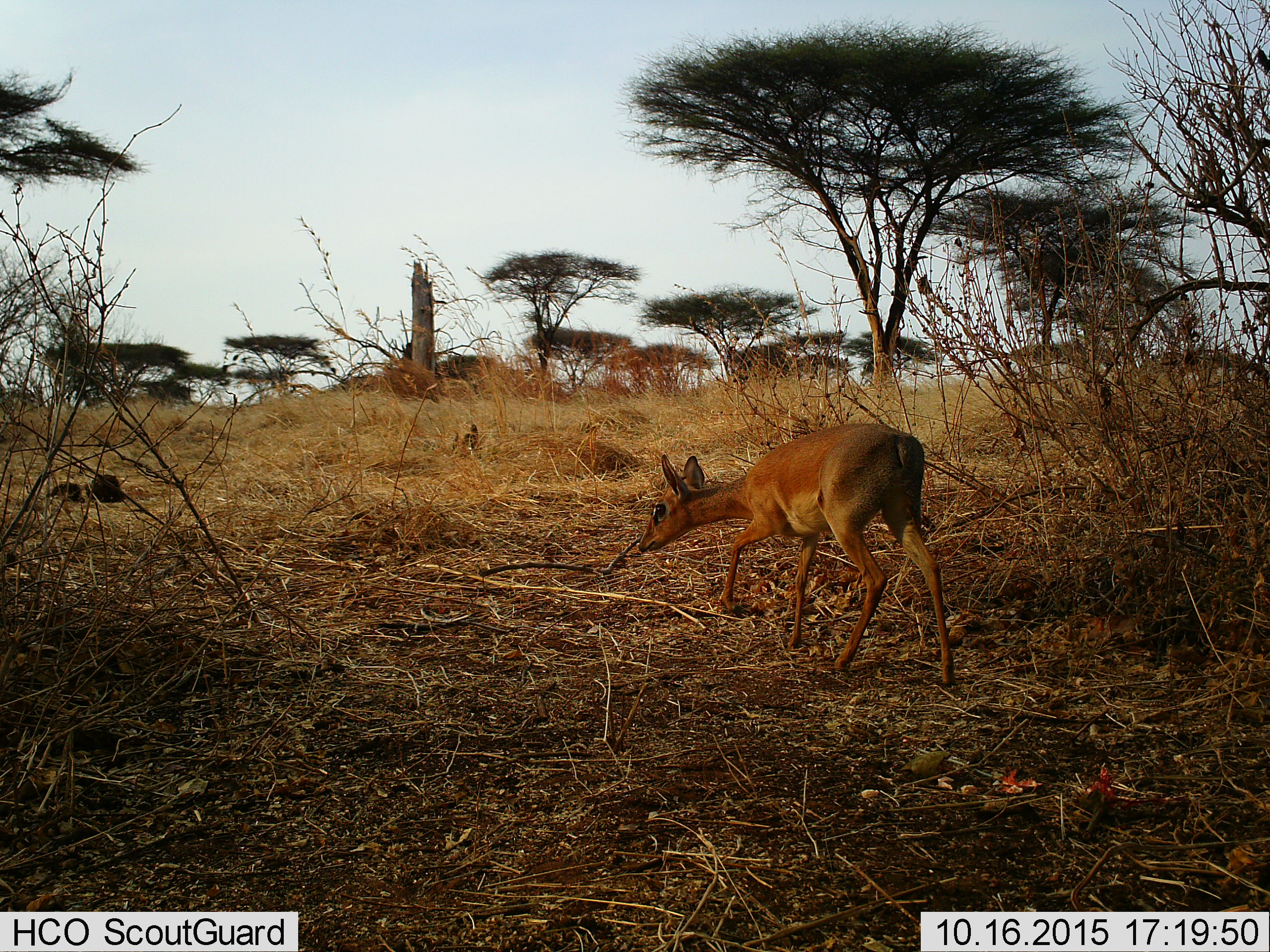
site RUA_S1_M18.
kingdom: Animalia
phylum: Chordata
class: Mammalia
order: Artiodactyla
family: Bovidae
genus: Madoqua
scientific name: Madoqua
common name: dik-dik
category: dikdik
Dikdik (dik-dik) (Madoqua), count 1. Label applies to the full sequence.